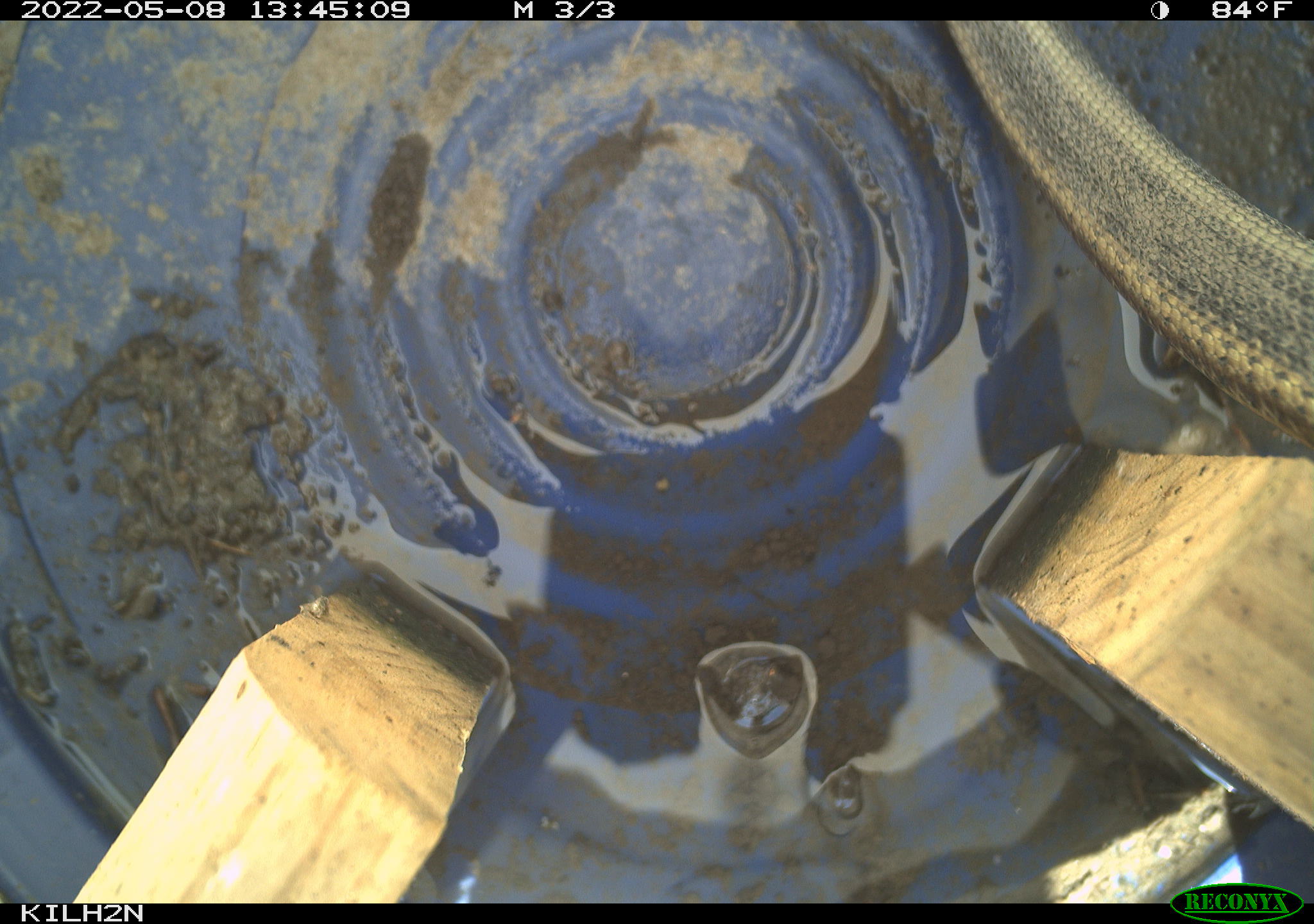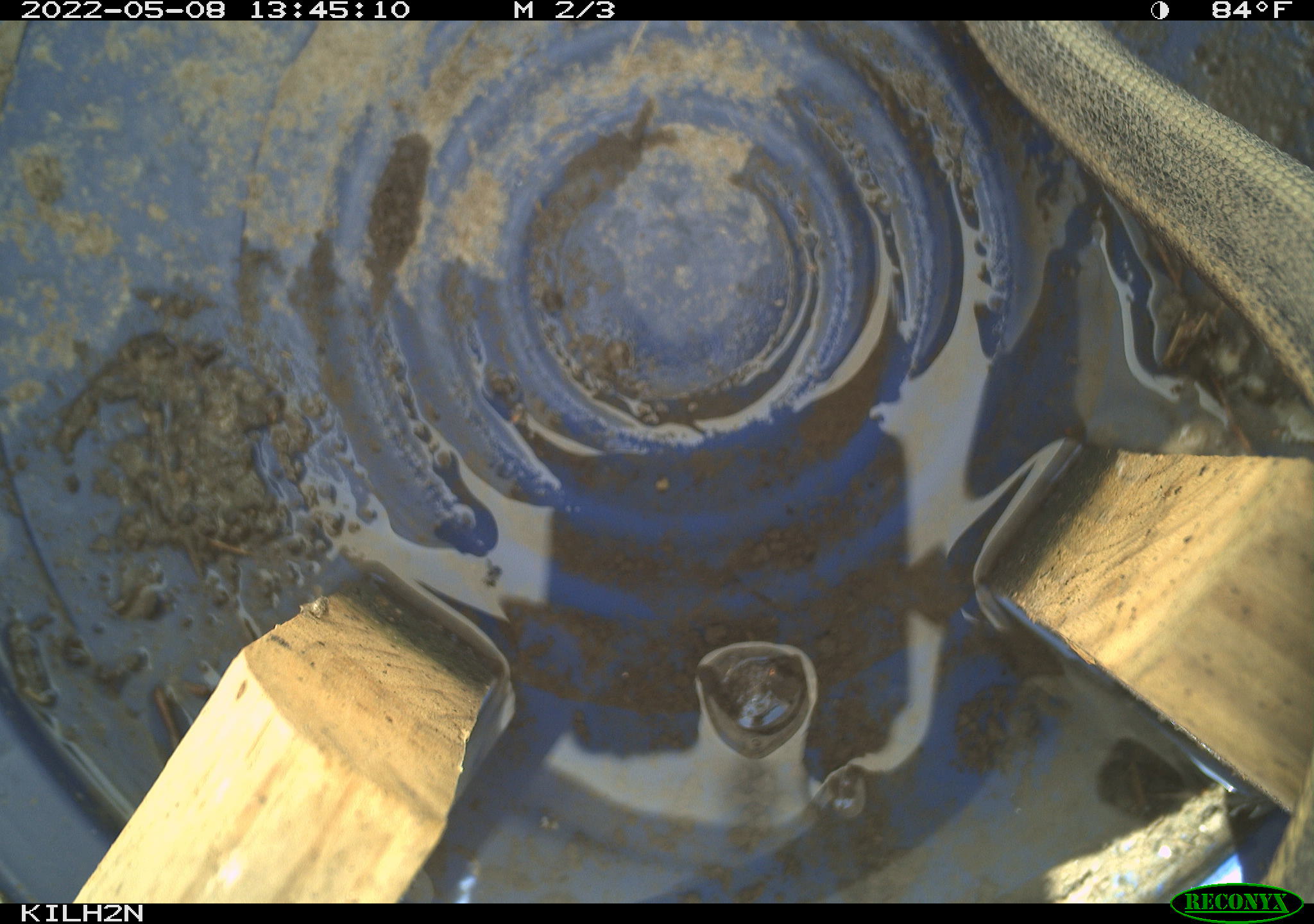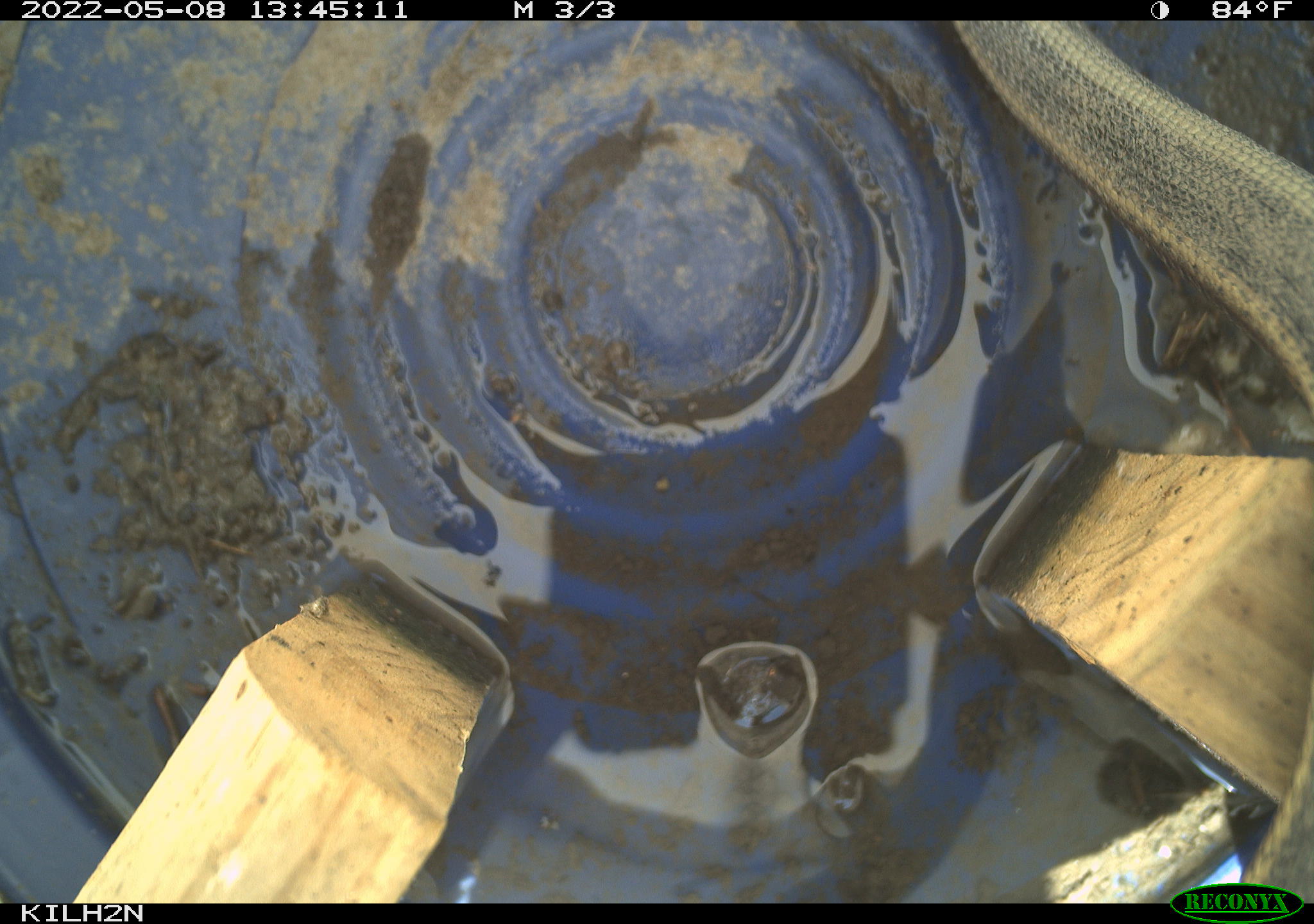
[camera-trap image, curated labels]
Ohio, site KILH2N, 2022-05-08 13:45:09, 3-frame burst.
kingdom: Animalia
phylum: Chordata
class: Reptilia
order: Squamata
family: Colubridae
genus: Thamnophis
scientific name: Thamnophis sirtalis sirtalis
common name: eastern gartersnake